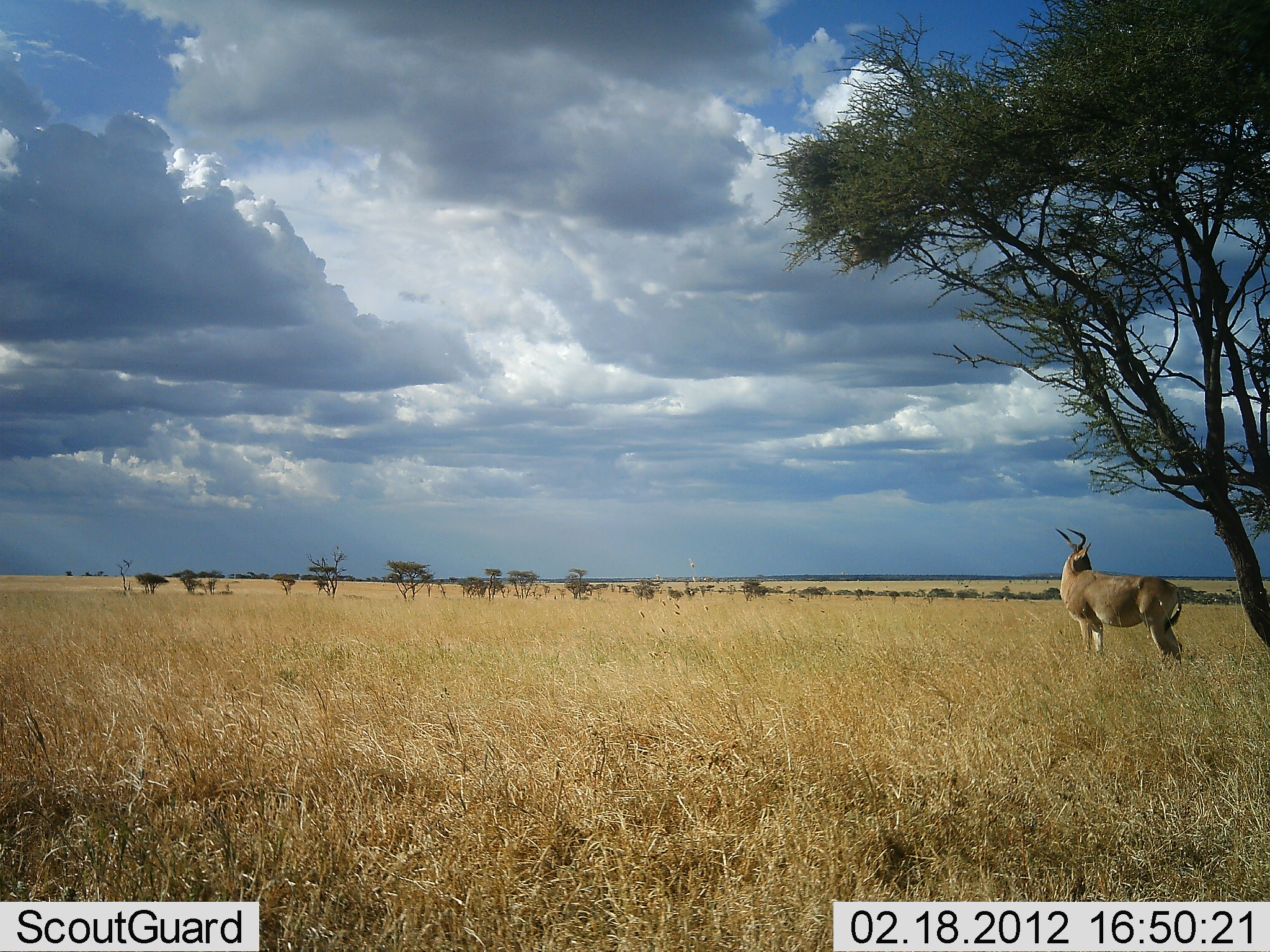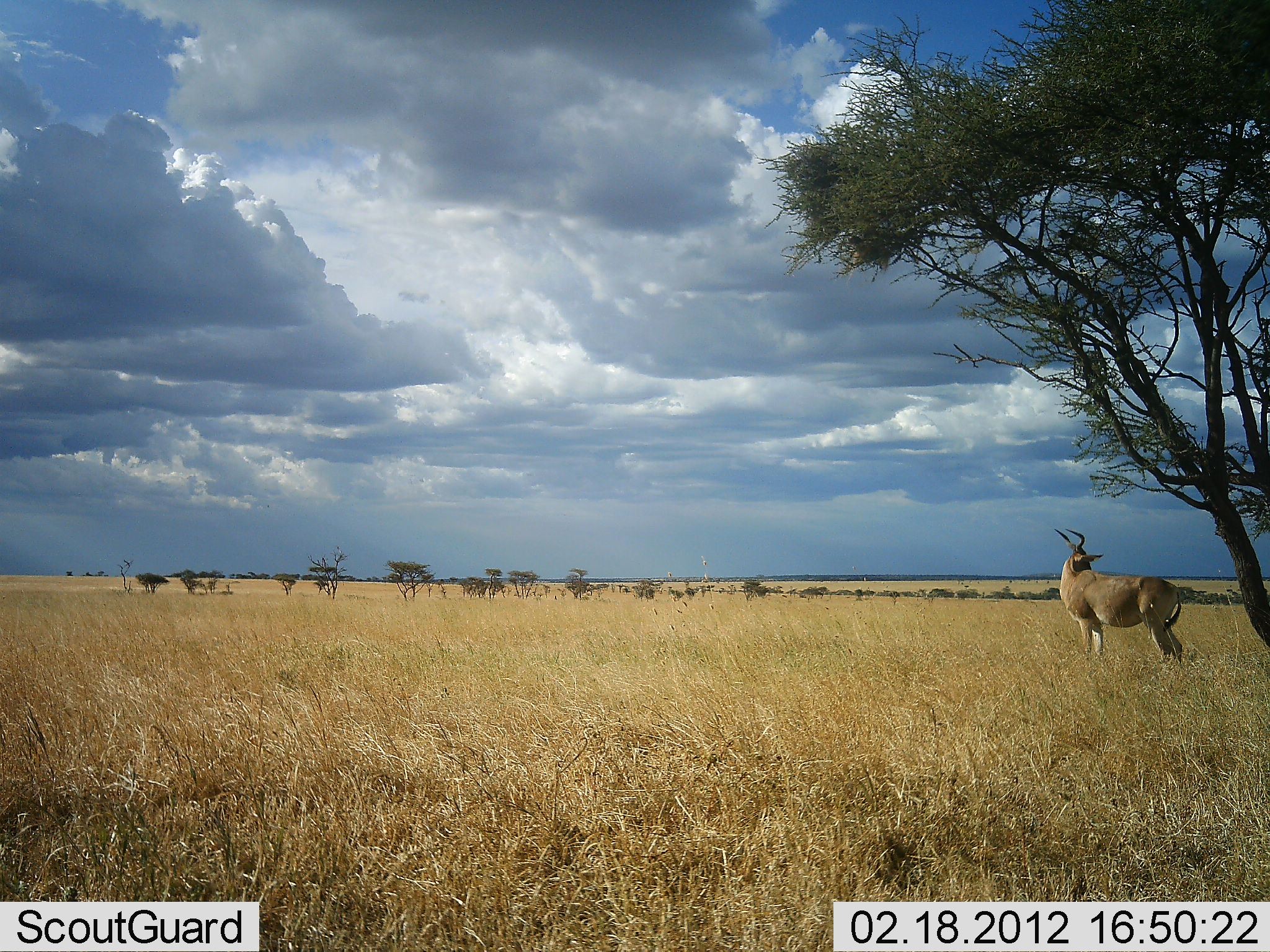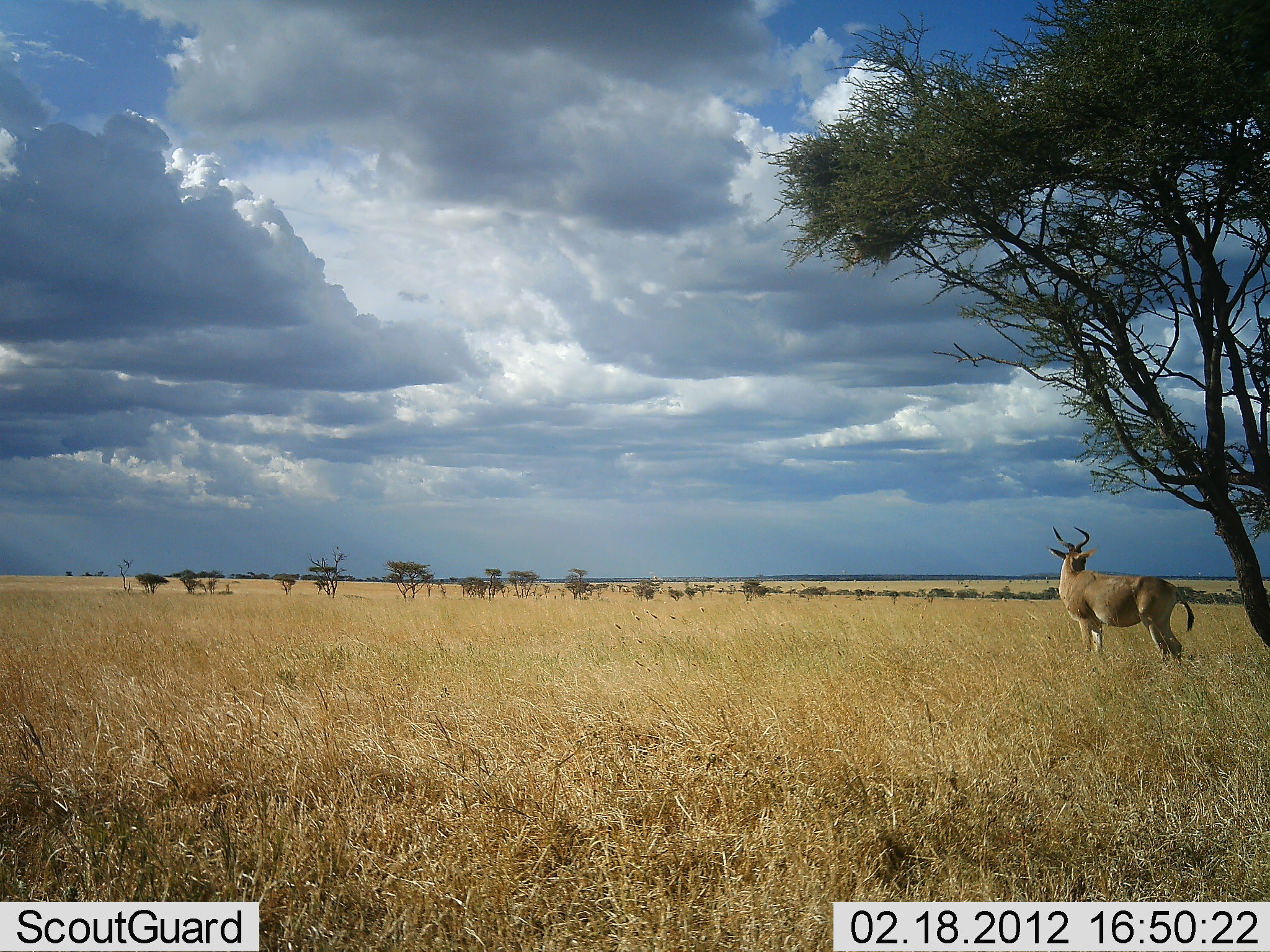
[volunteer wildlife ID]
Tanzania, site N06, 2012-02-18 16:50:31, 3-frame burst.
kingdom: Animalia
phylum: Chordata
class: Mammalia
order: Artiodactyla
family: Bovidae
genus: Alcelaphus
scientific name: Alcelaphus buselaphus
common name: hartebeest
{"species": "hartebeest (Alcelaphus buselaphus)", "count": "1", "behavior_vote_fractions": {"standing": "100%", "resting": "0%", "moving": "0%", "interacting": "0%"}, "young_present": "0%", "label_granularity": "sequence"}